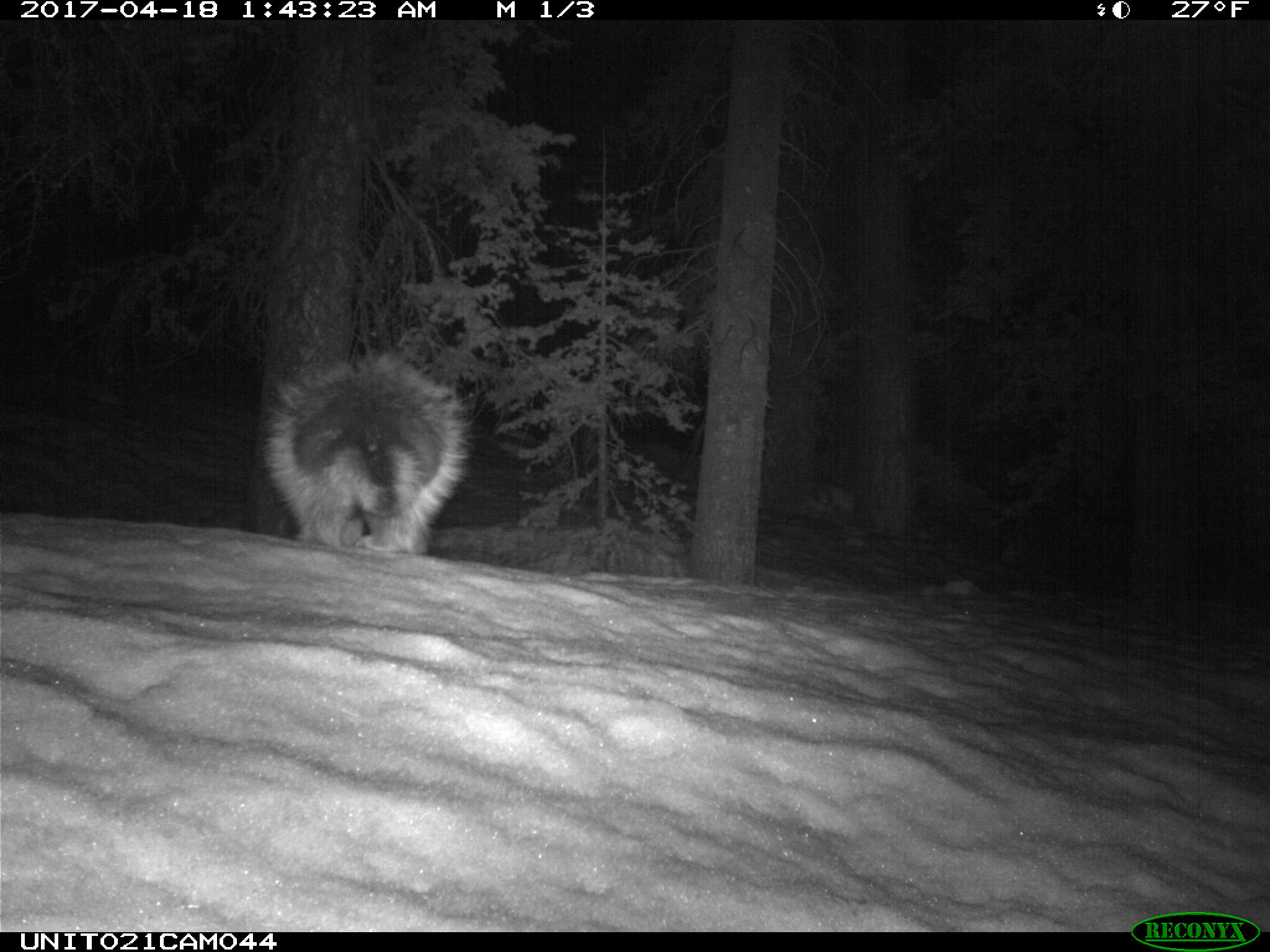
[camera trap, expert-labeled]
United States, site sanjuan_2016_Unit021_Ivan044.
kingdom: Animalia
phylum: Chordata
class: Mammalia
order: Rodentia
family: Erethizontidae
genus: Erethizon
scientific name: Erethizon dorsatum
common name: north american porcupine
Erethizon dorsatum (north american porcupine).